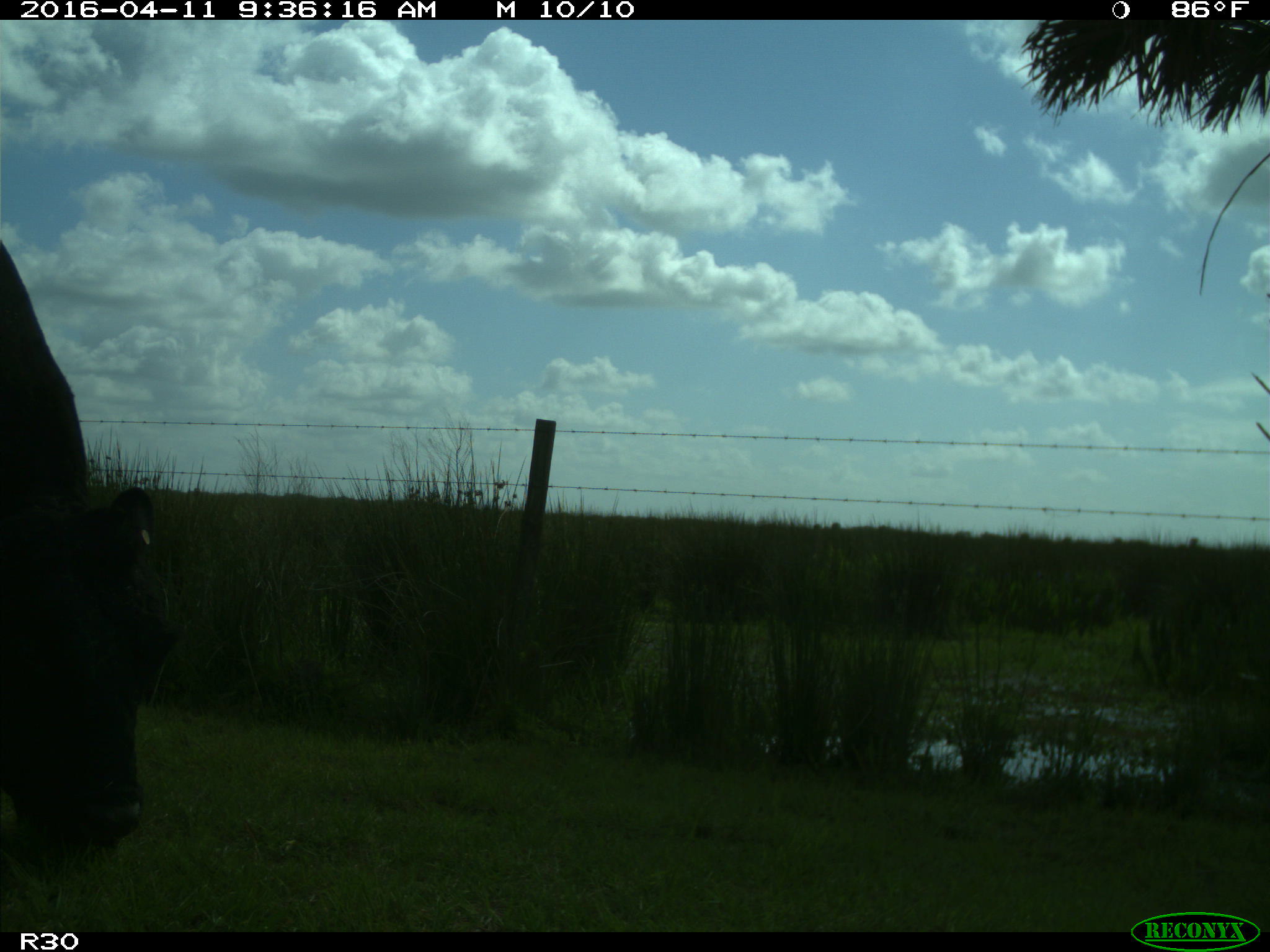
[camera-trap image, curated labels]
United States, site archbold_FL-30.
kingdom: Animalia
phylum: Chordata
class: Mammalia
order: Artiodactyla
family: Bovidae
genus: Bos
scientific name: Bos taurus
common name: domestic cow